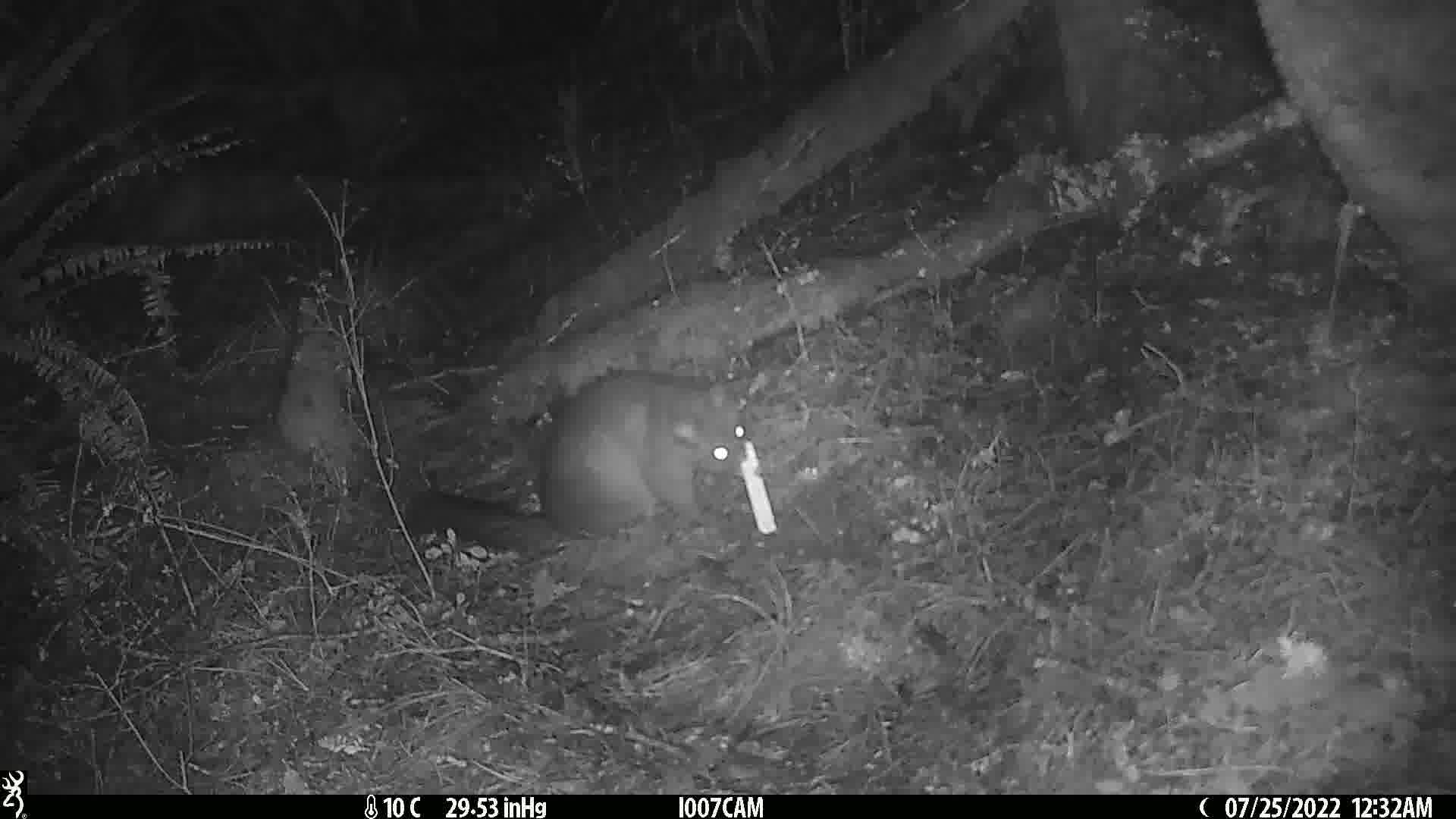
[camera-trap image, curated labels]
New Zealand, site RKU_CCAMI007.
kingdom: Animalia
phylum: Chordata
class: Mammalia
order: Diprotodontia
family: Phalangeridae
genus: Trichosurus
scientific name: Trichosurus vulpecula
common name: common brushtail possum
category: possum